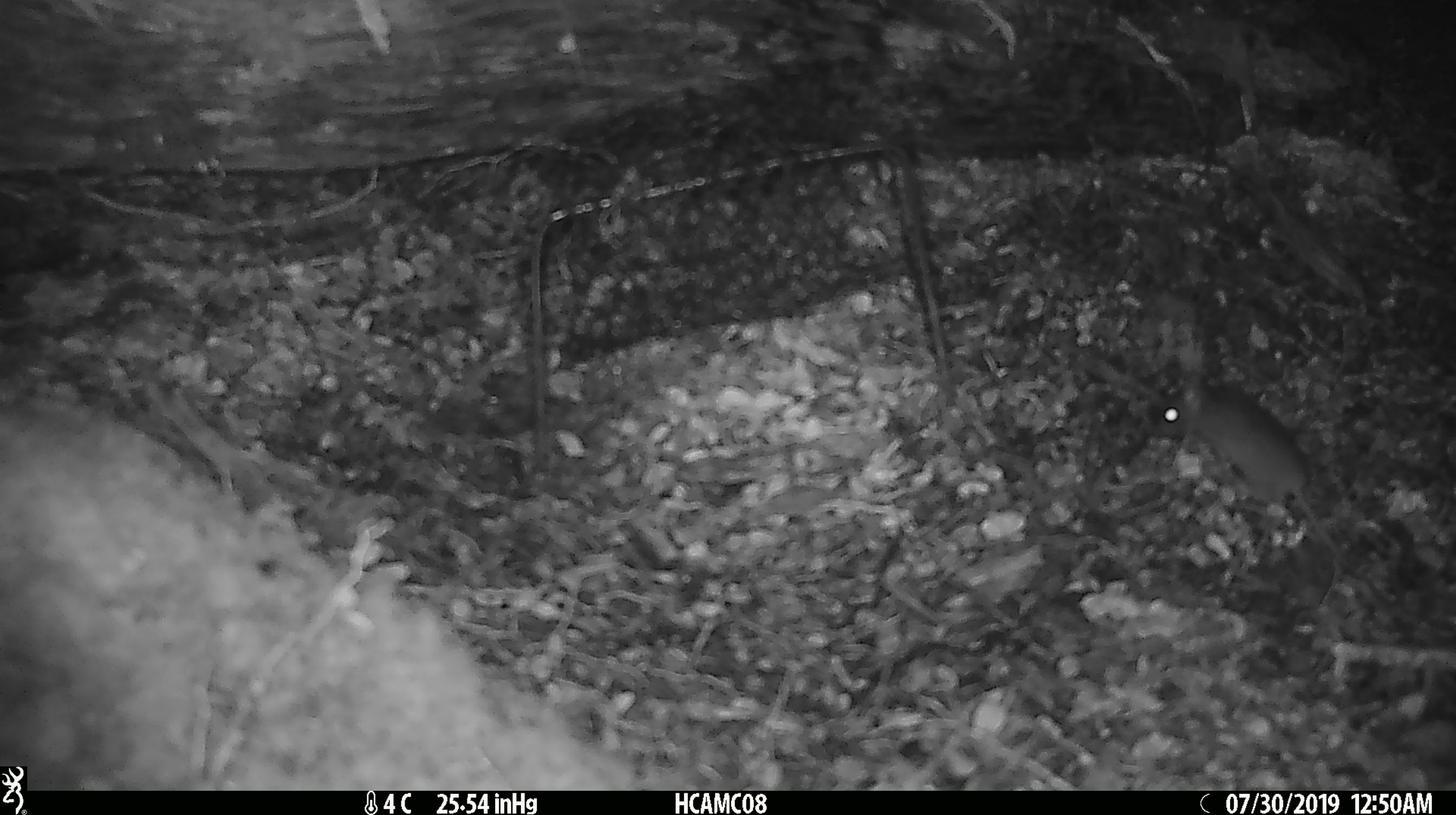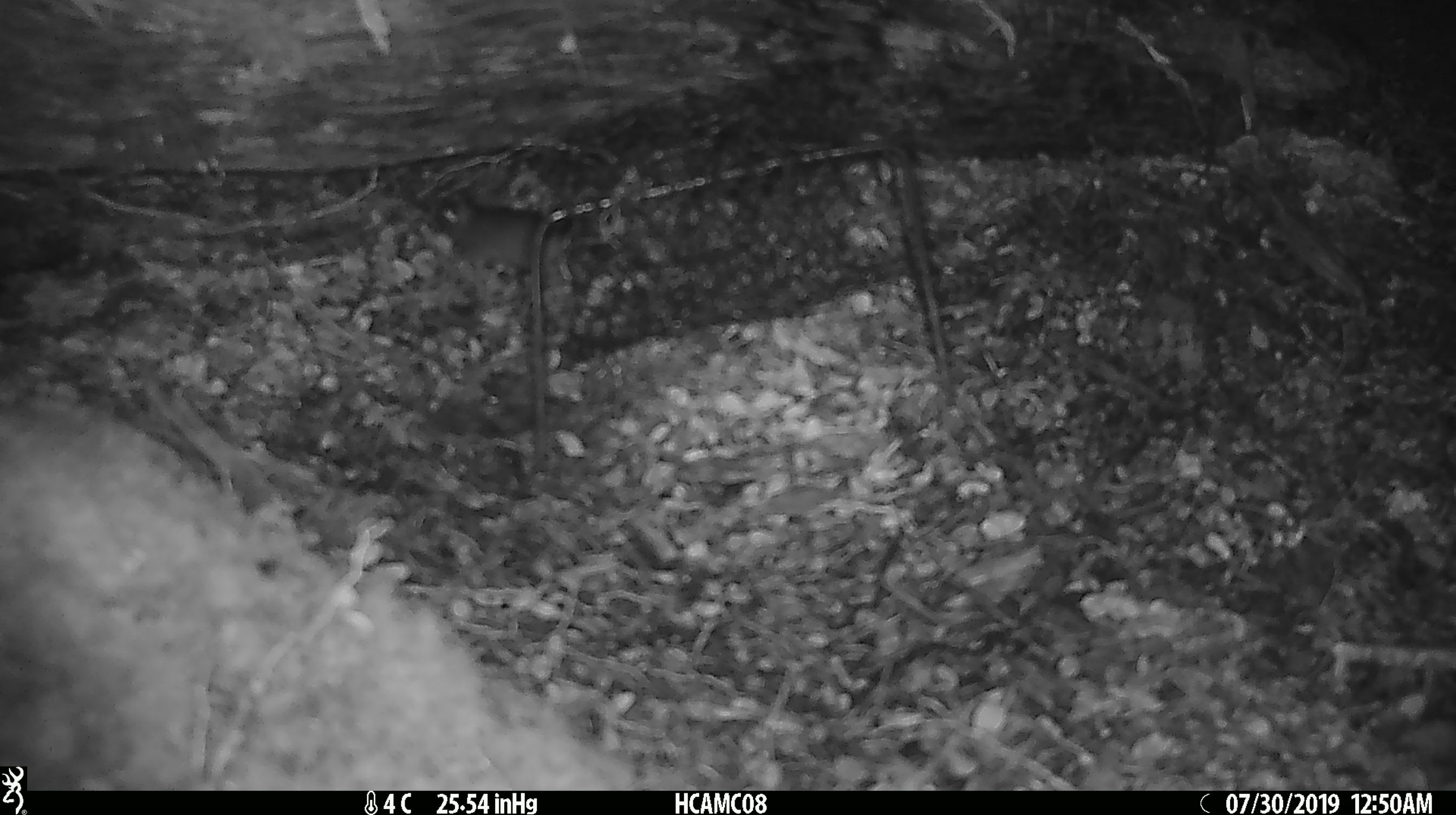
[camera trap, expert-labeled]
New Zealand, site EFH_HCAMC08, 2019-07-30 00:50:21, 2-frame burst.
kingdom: Animalia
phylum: Chordata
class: Mammalia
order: Rodentia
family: Muridae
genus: Mus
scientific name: Mus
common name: mouse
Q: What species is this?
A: Mouse (Mus).